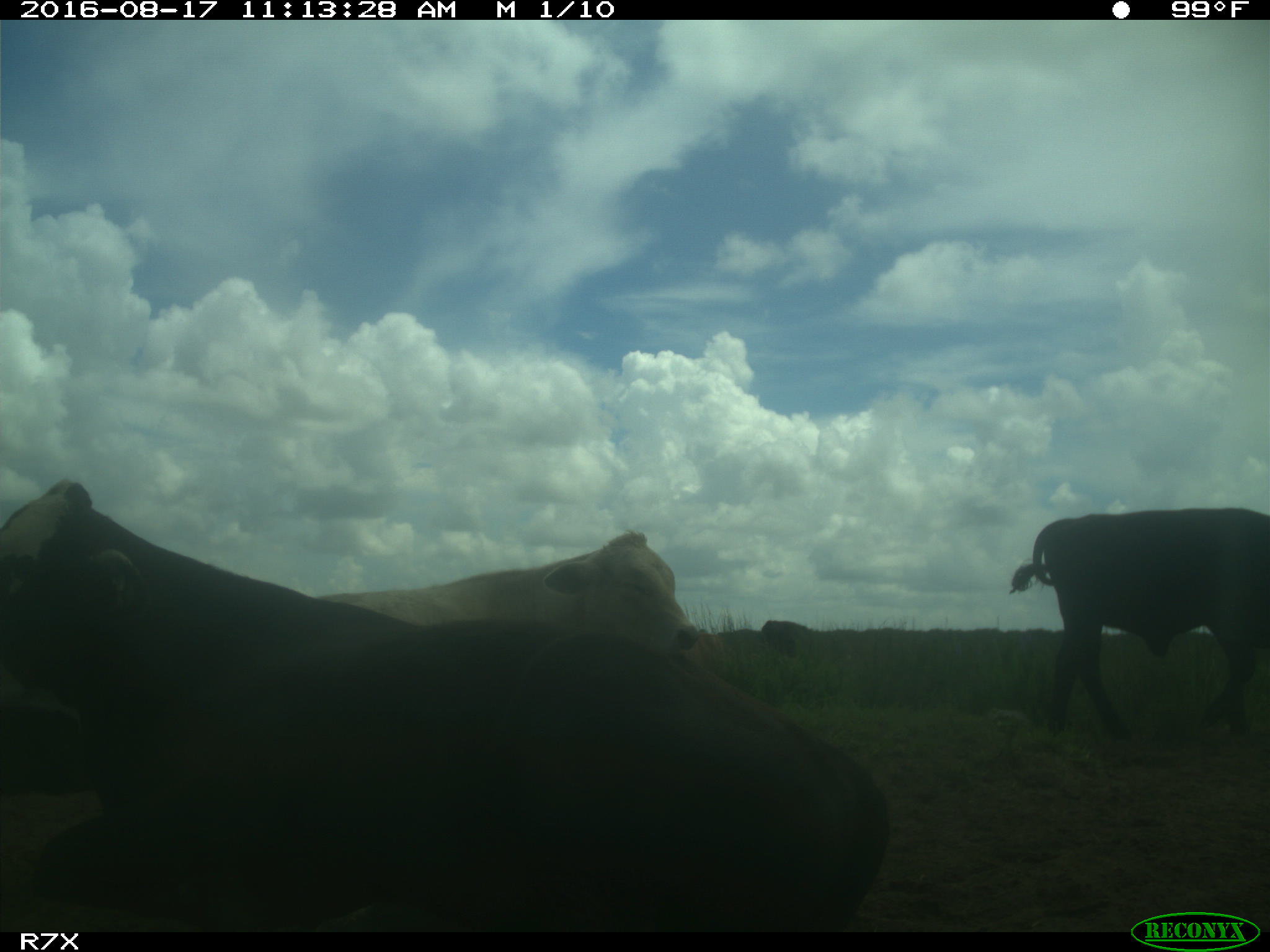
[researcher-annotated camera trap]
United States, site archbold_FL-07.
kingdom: Animalia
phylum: Chordata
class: Mammalia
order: Artiodactyla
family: Bovidae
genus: Bos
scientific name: Bos taurus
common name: domestic cow